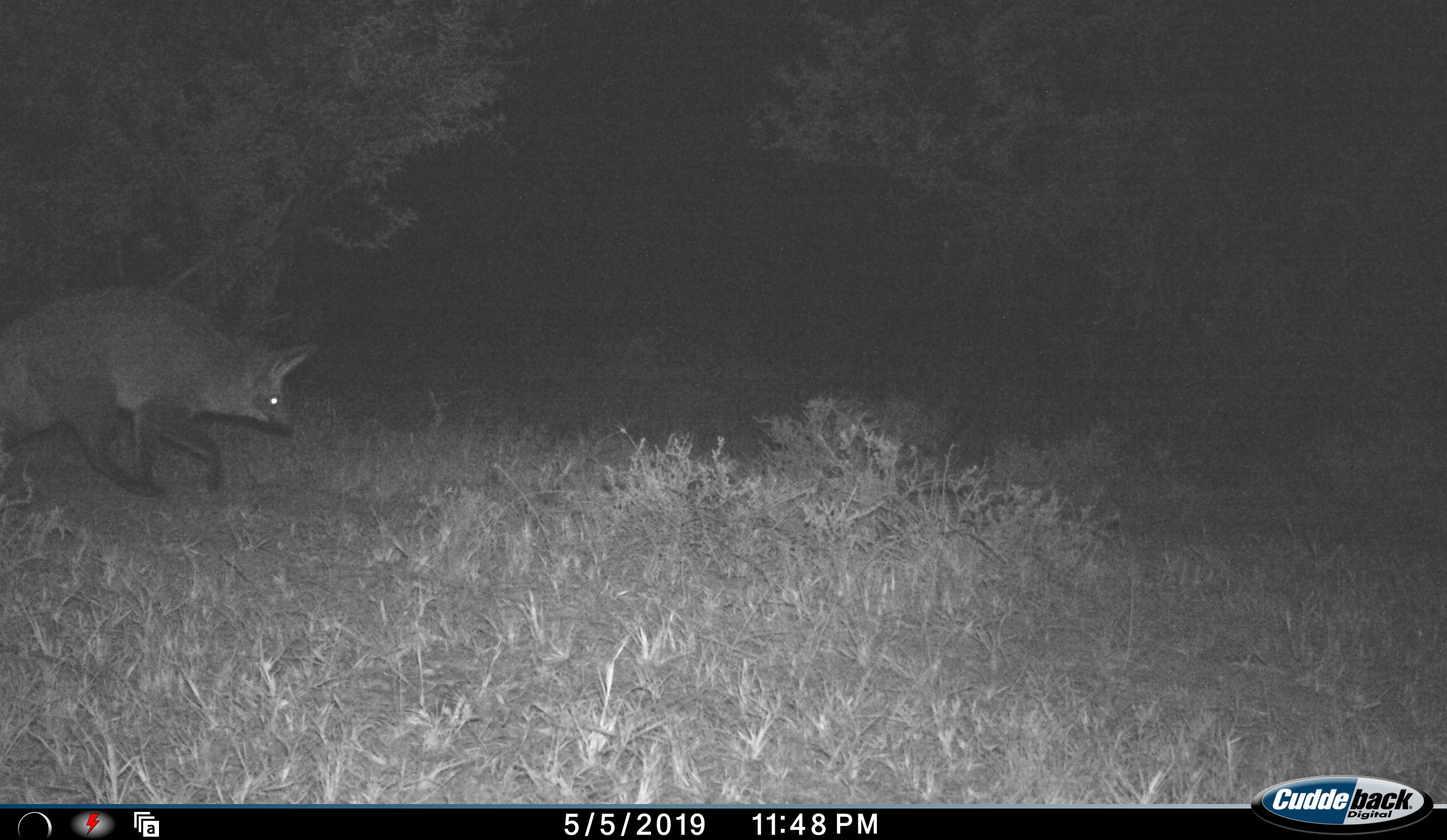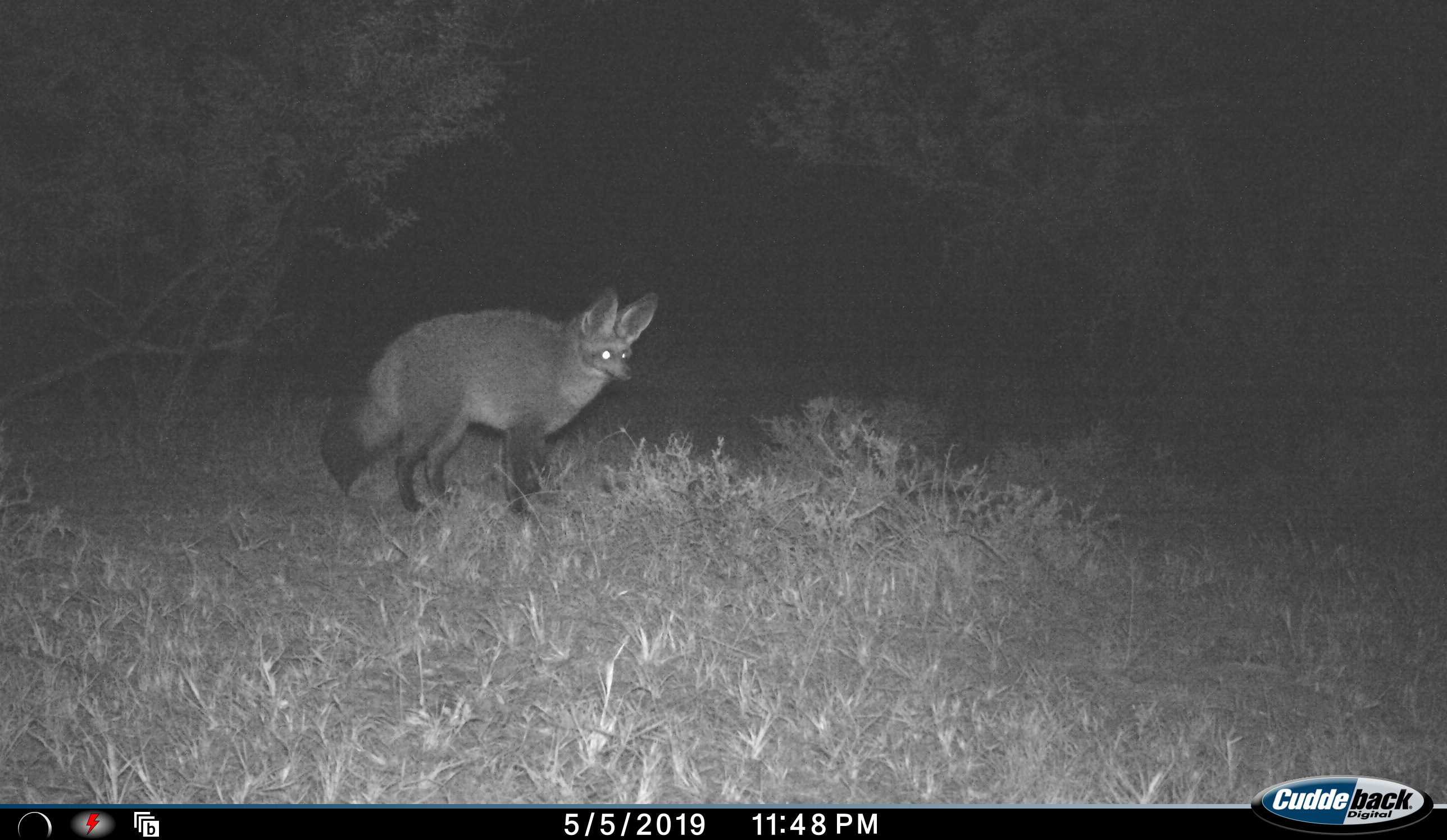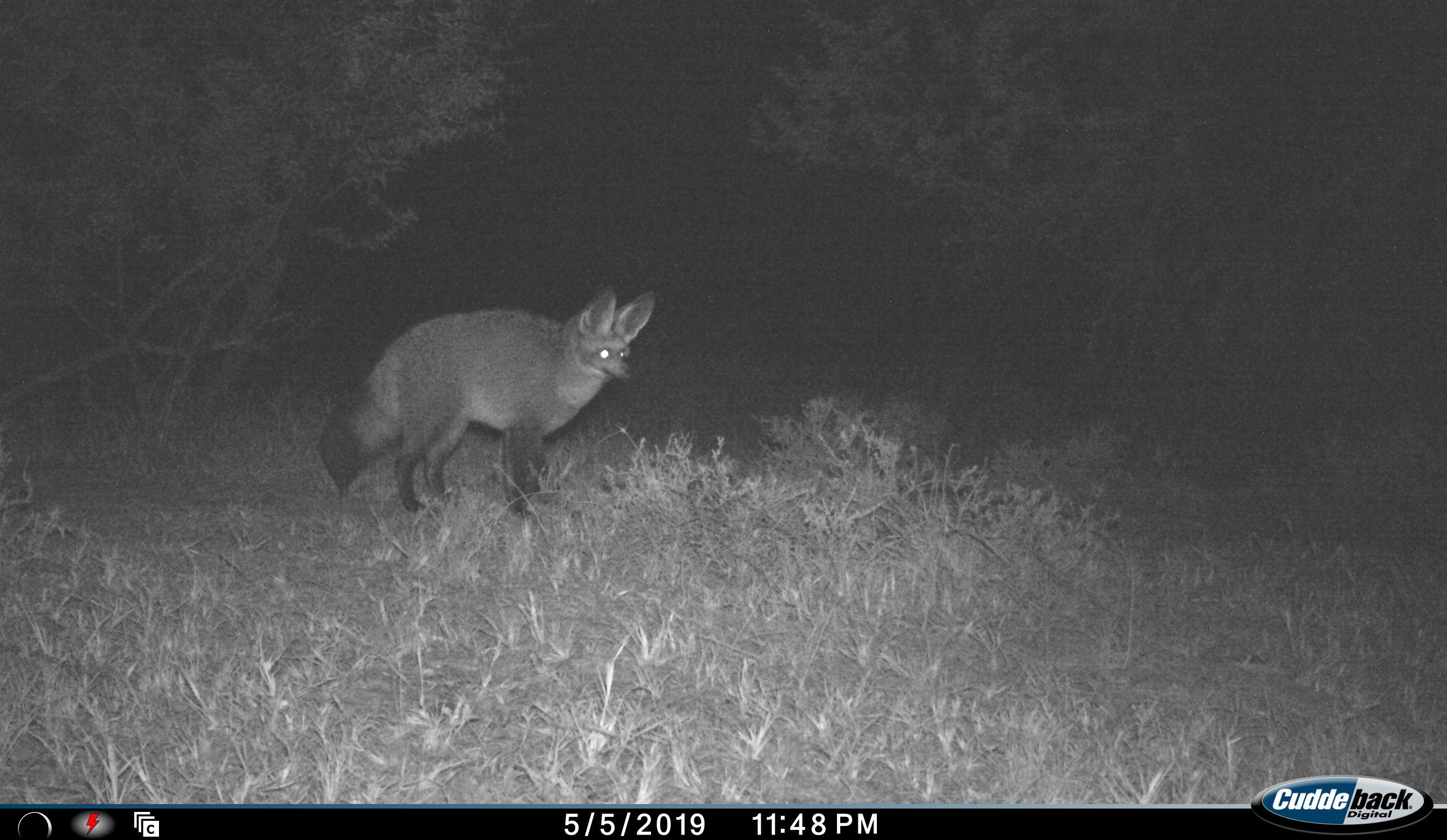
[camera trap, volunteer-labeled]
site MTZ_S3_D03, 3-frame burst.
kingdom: Animalia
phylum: Chordata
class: Mammalia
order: Carnivora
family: Canidae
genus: Otocyon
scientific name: Otocyon megalotis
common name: bat-eared fox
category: foxbateared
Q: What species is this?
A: Foxbateared (bat-eared fox) (Otocyon megalotis).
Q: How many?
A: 1.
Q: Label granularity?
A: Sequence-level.